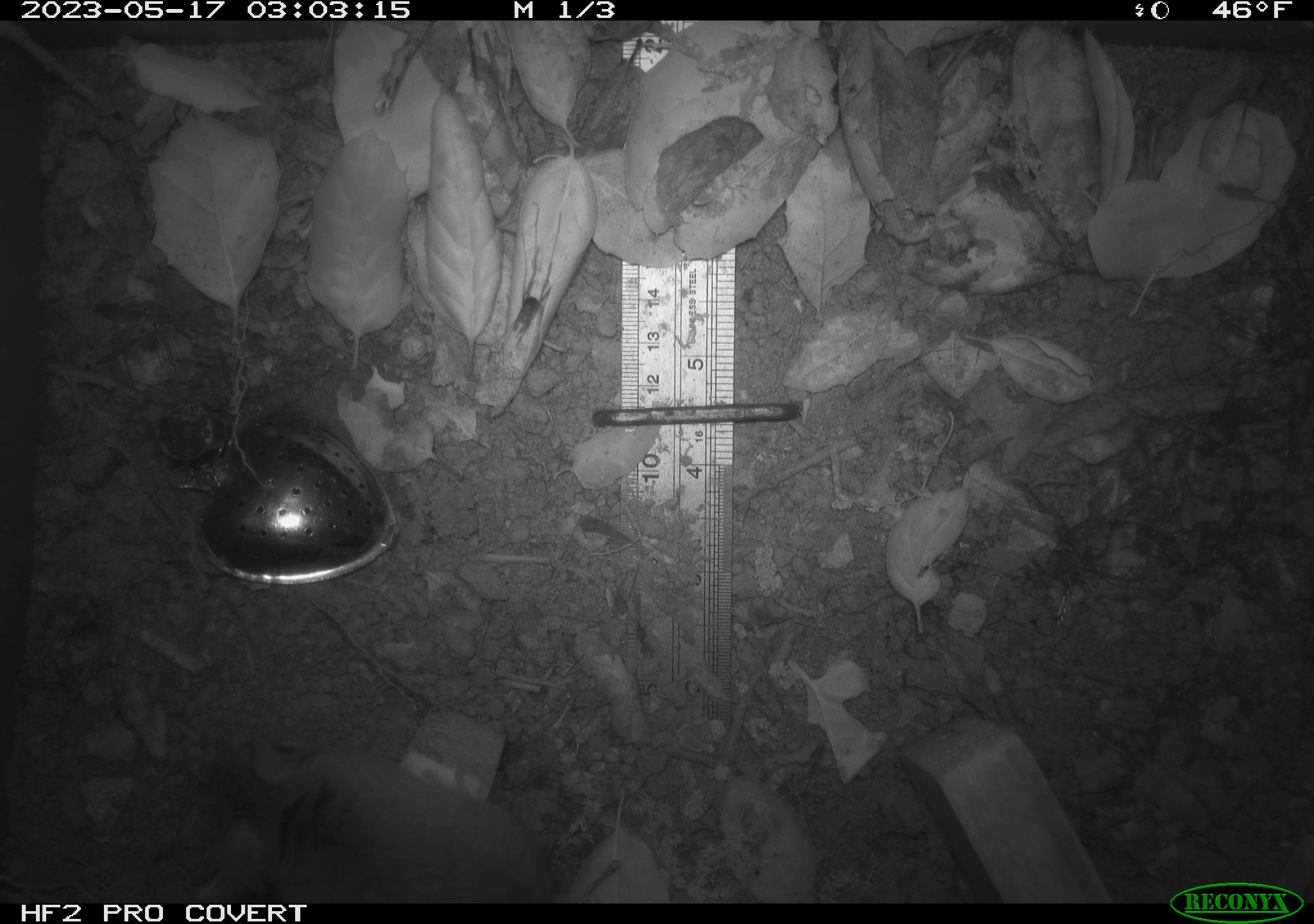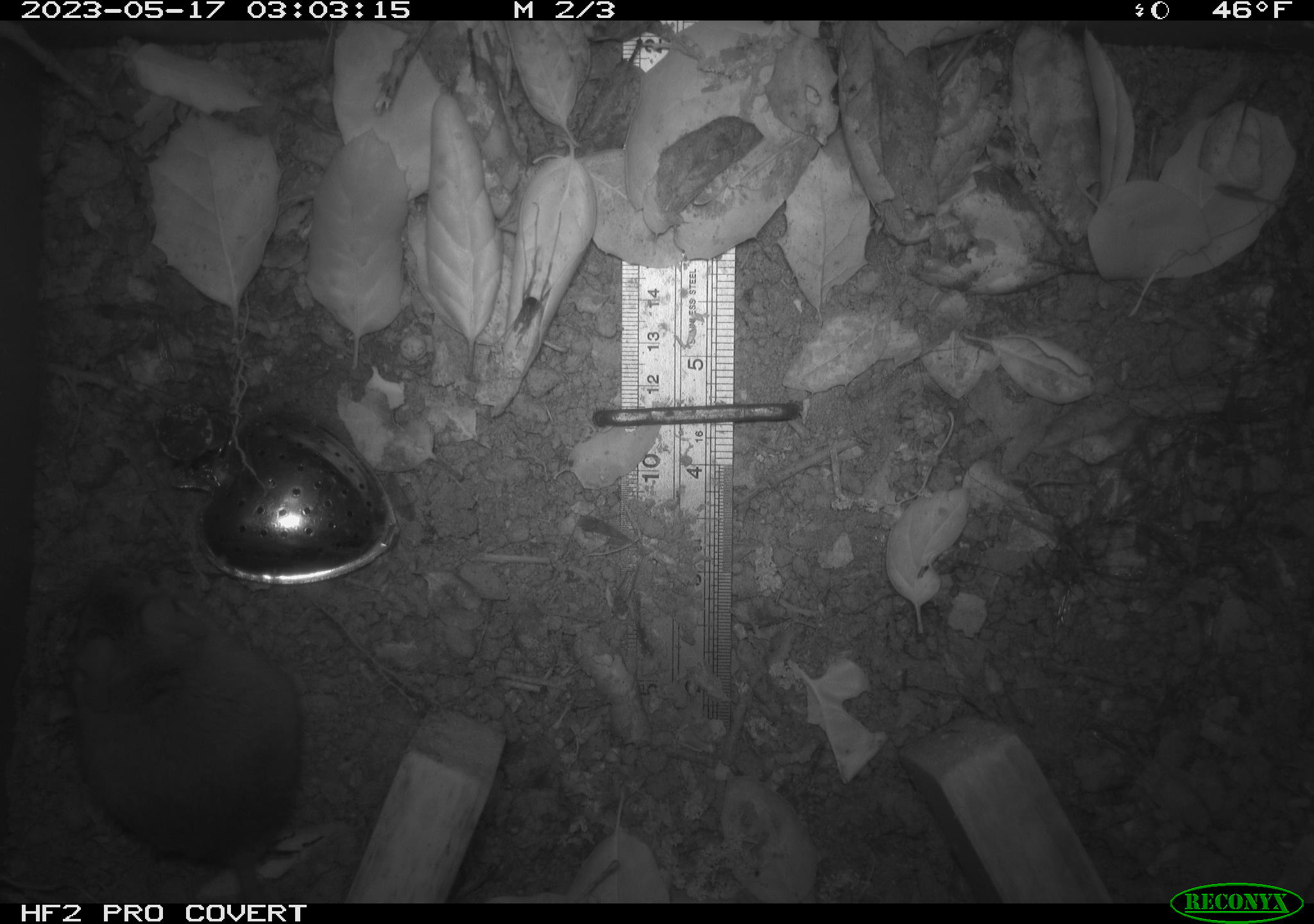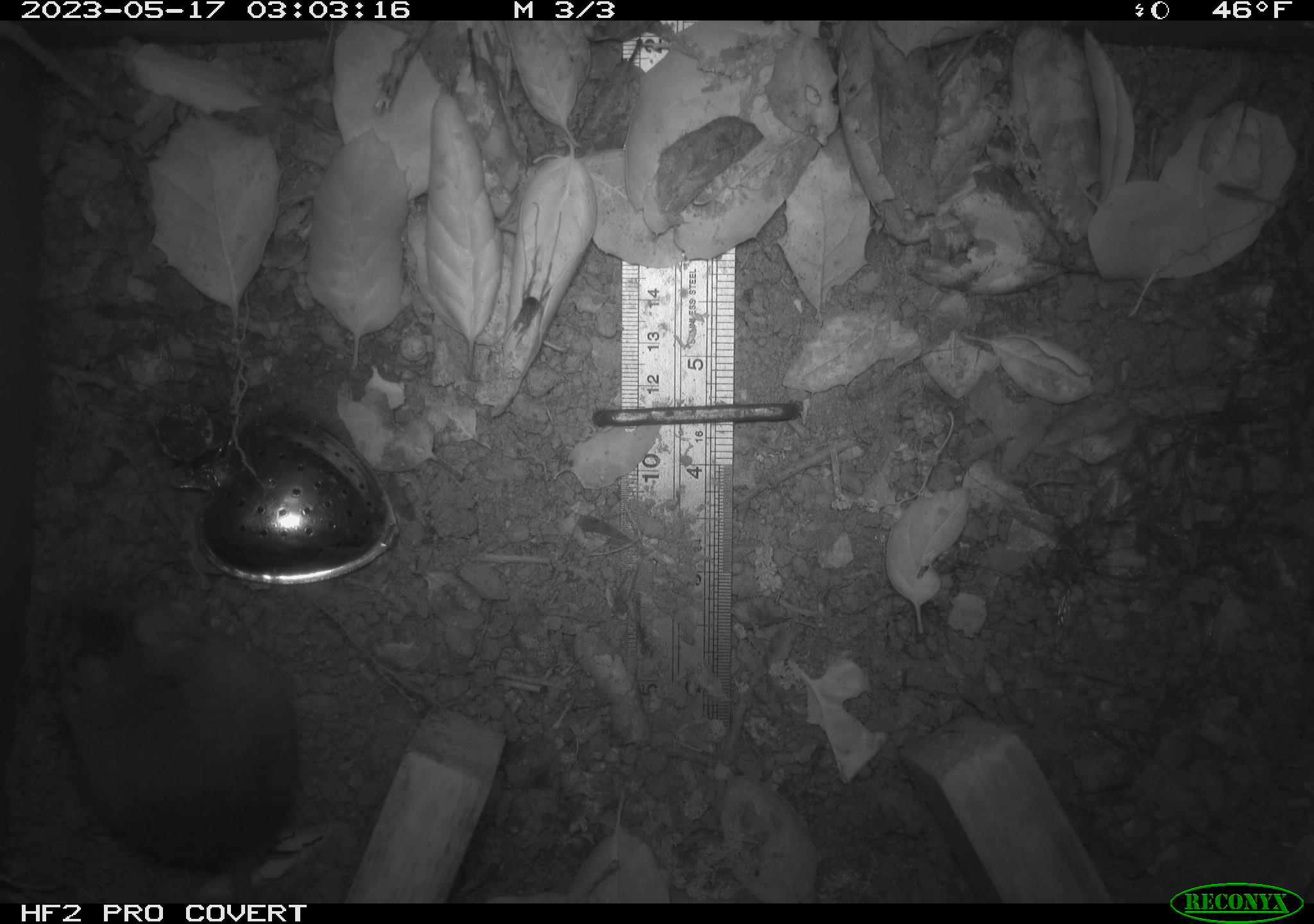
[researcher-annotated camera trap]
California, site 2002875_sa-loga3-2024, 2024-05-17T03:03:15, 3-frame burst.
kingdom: Animalia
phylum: Chordata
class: Mammalia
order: Rodentia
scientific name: Rodentia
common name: mouse species